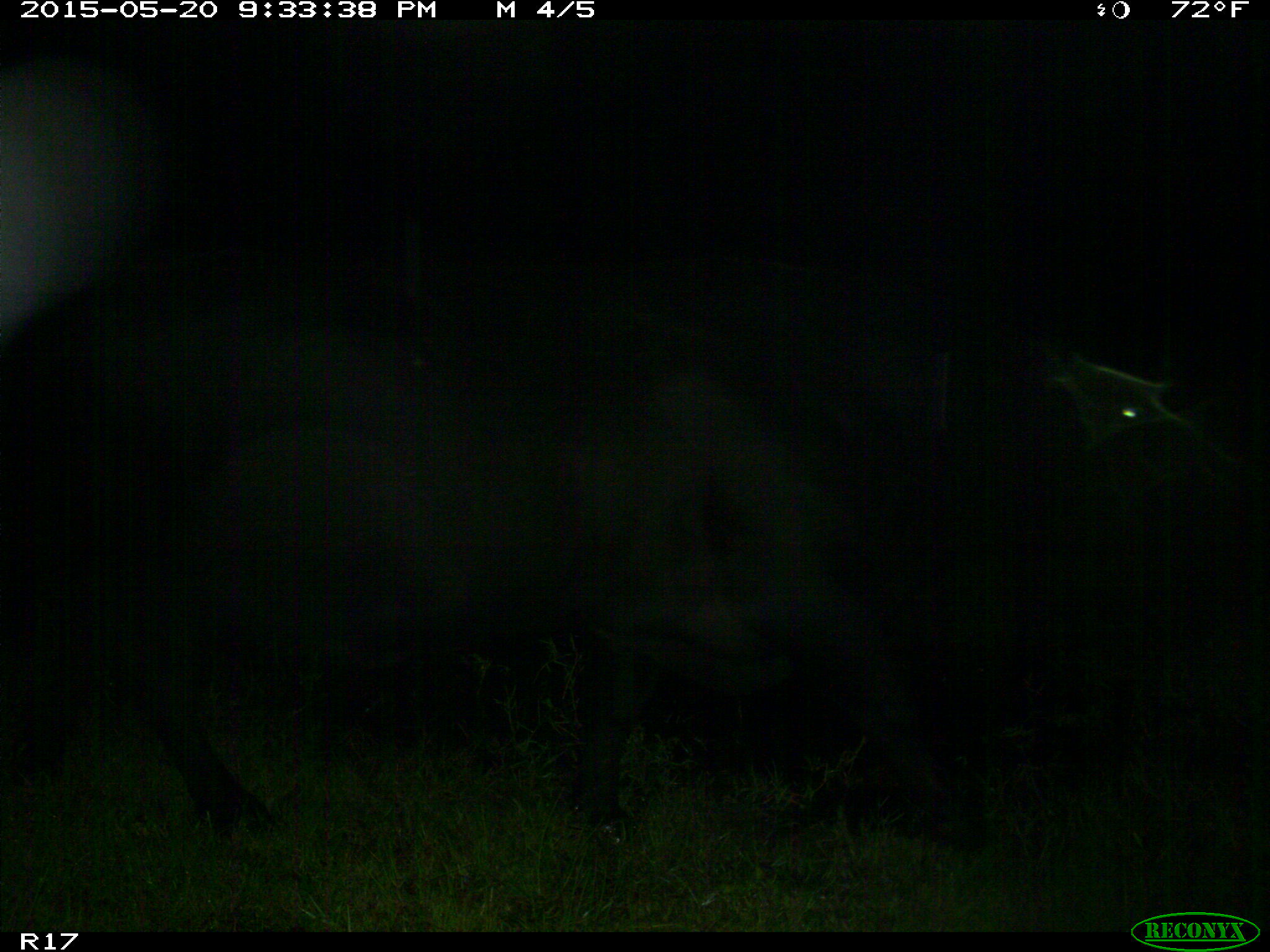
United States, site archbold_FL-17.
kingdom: Animalia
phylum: Chordata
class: Mammalia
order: Artiodactyla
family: Bovidae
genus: Bos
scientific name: Bos taurus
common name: domestic cow